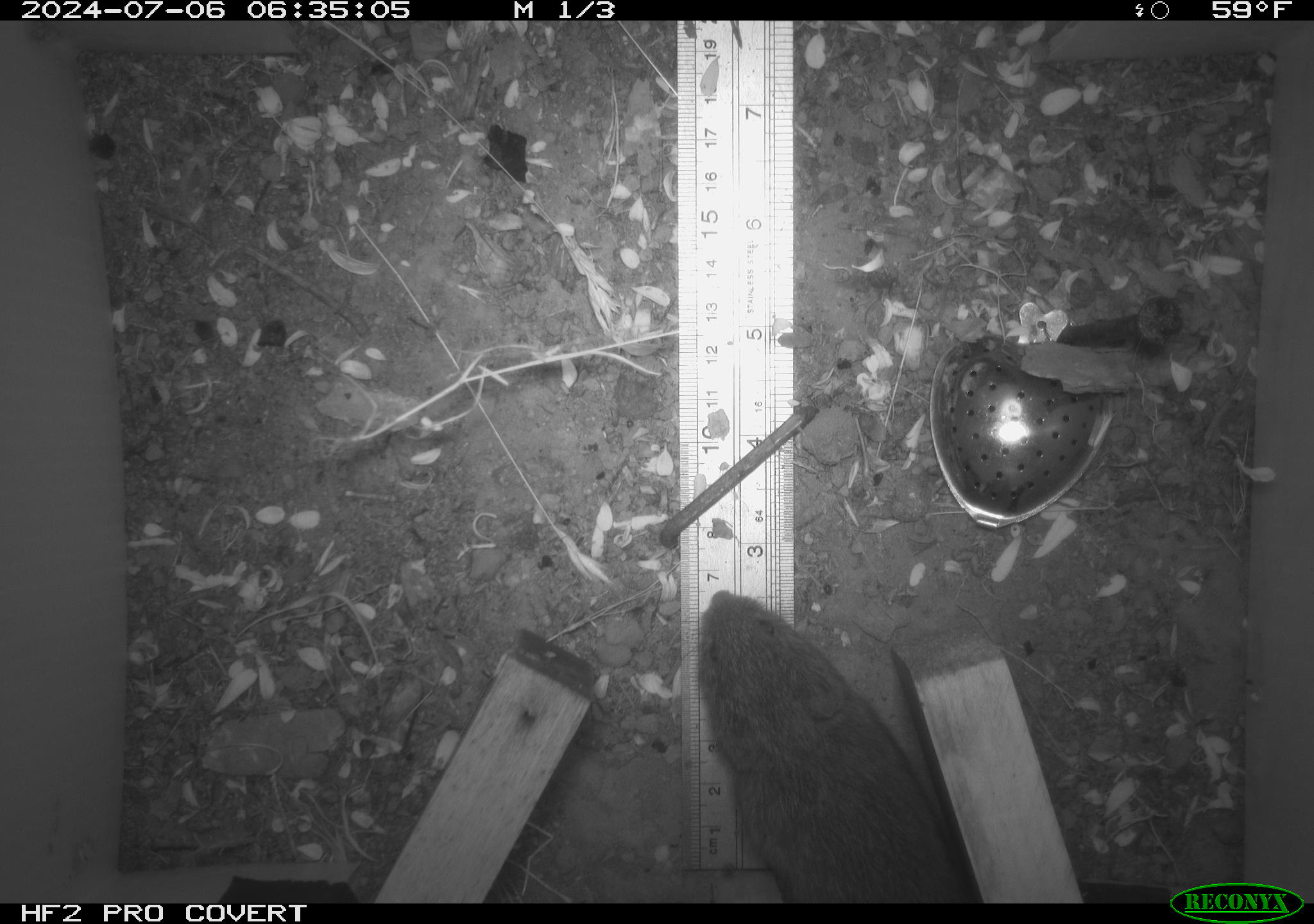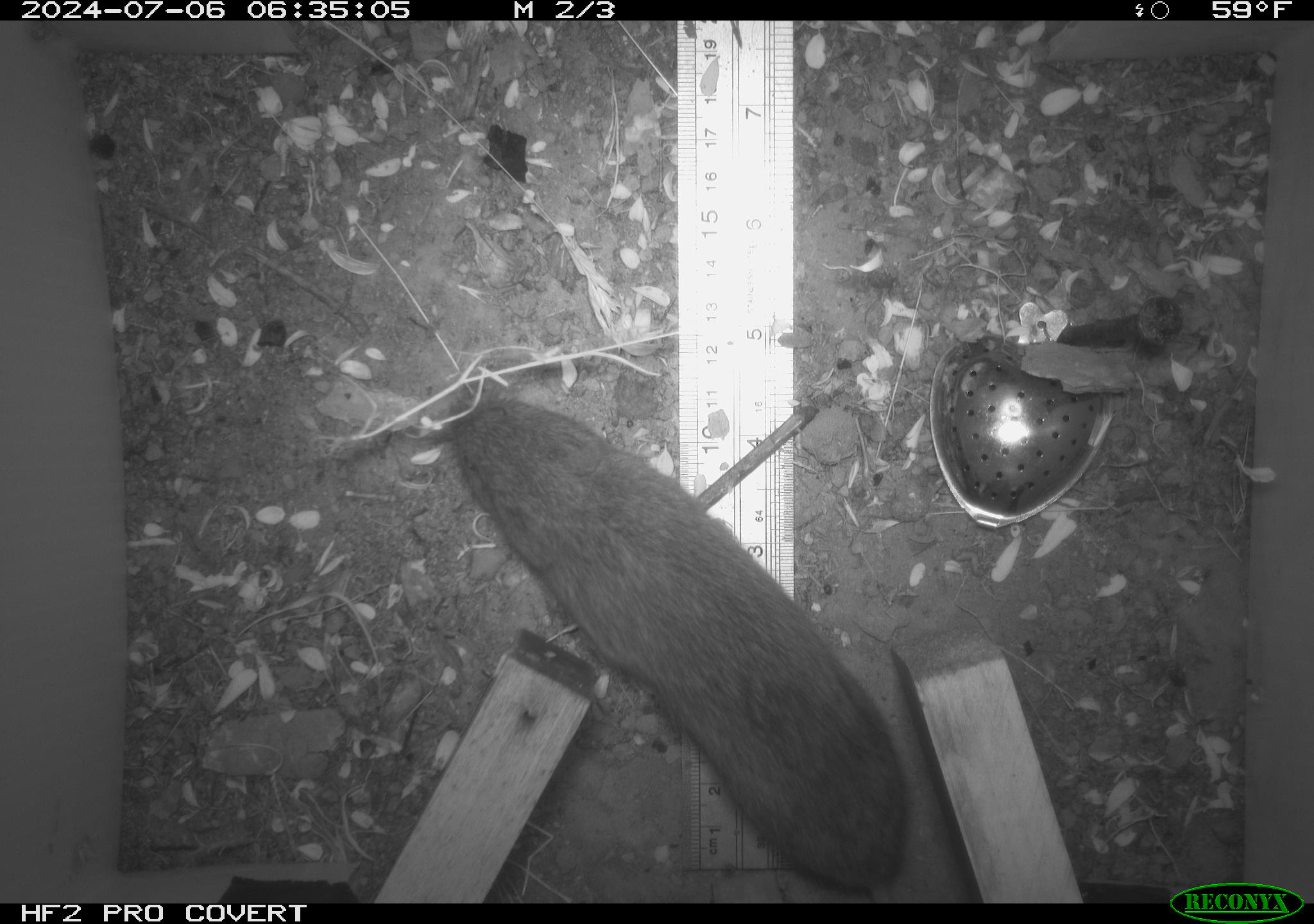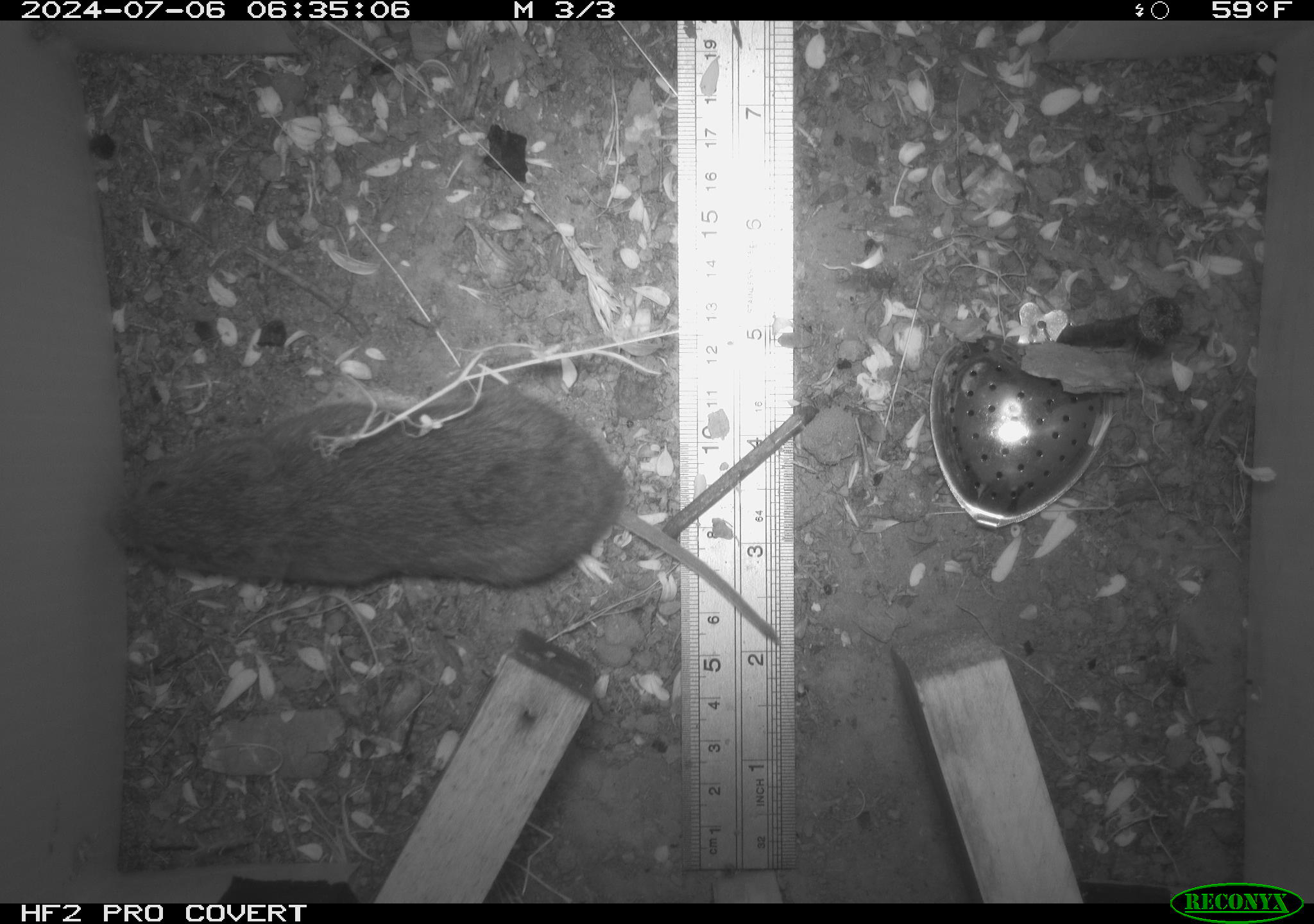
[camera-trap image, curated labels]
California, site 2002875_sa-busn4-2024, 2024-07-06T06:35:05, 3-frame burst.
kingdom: Animalia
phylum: Chordata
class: Mammalia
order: Rodentia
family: Cricetidae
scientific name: Arvicolinae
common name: voles, lemmings, and muskrats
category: arvicolinae subfamily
Arvicolinae subfamily (voles, lemmings, and muskrats) (Arvicolinae).